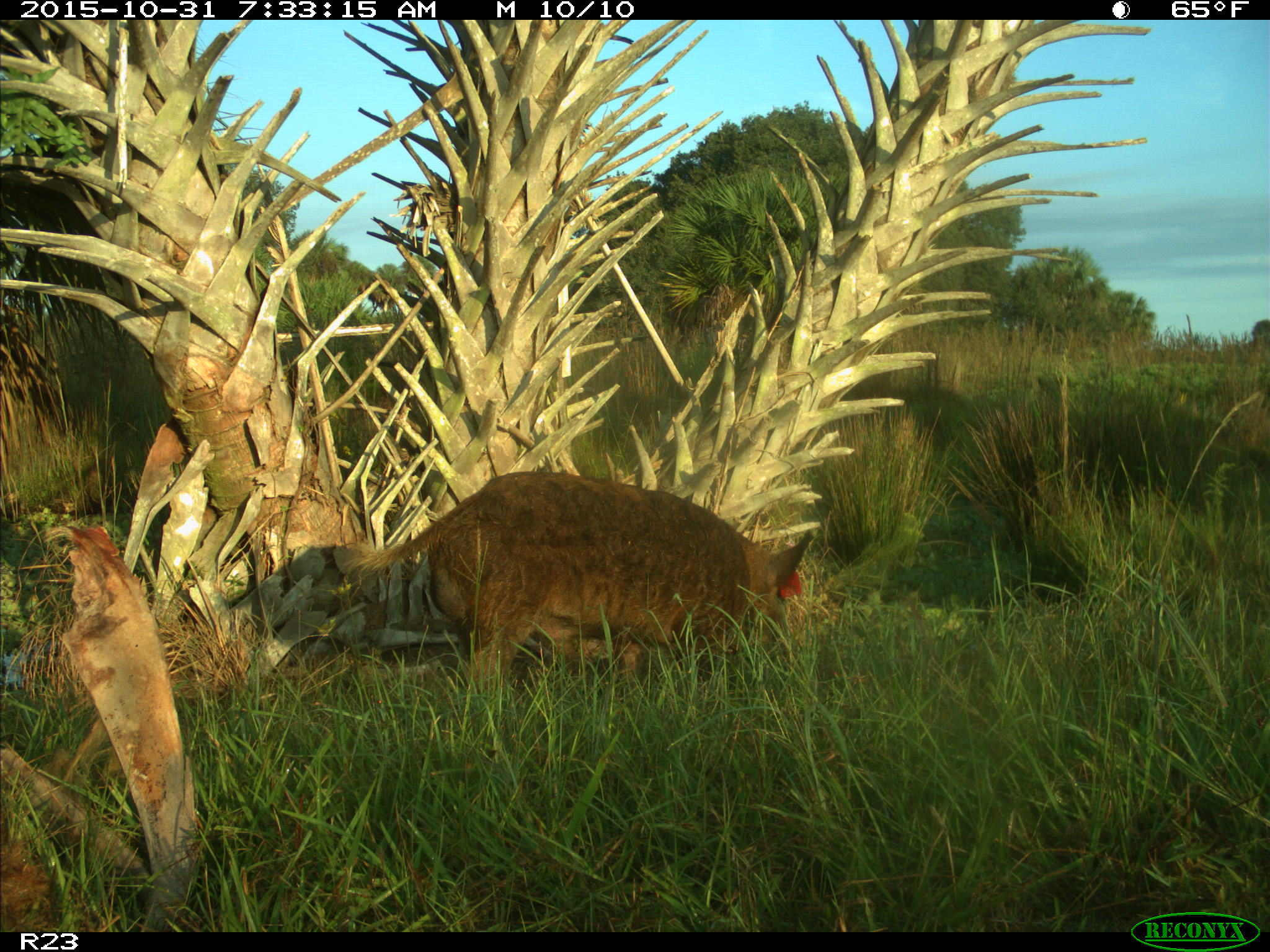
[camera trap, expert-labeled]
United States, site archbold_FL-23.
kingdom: Animalia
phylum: Chordata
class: Mammalia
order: Artiodactyla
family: Suidae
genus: Sus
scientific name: Sus scrofa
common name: wild boar